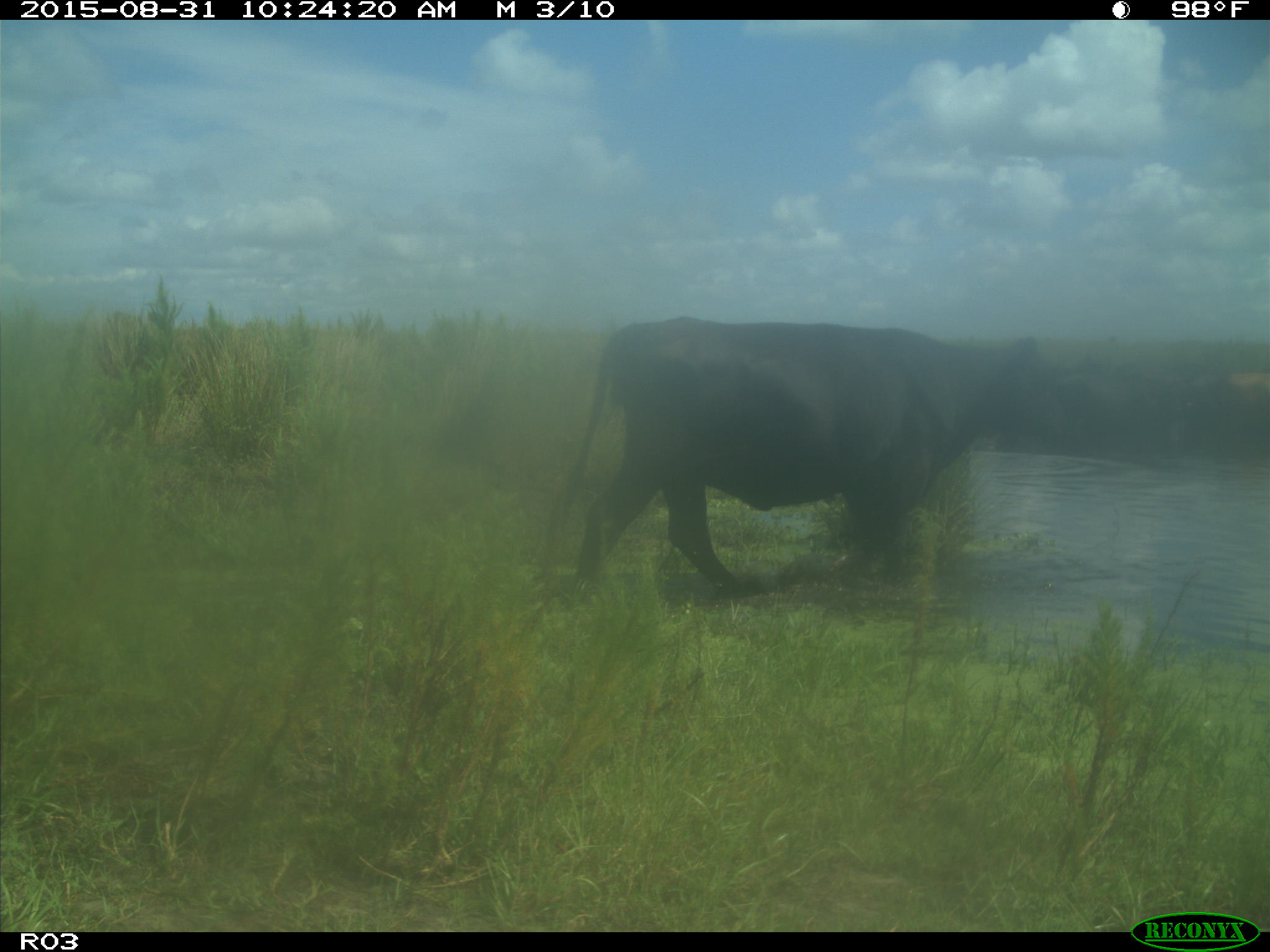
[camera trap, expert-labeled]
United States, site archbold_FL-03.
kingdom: Animalia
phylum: Chordata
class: Mammalia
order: Artiodactyla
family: Bovidae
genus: Bos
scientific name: Bos taurus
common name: domestic cow